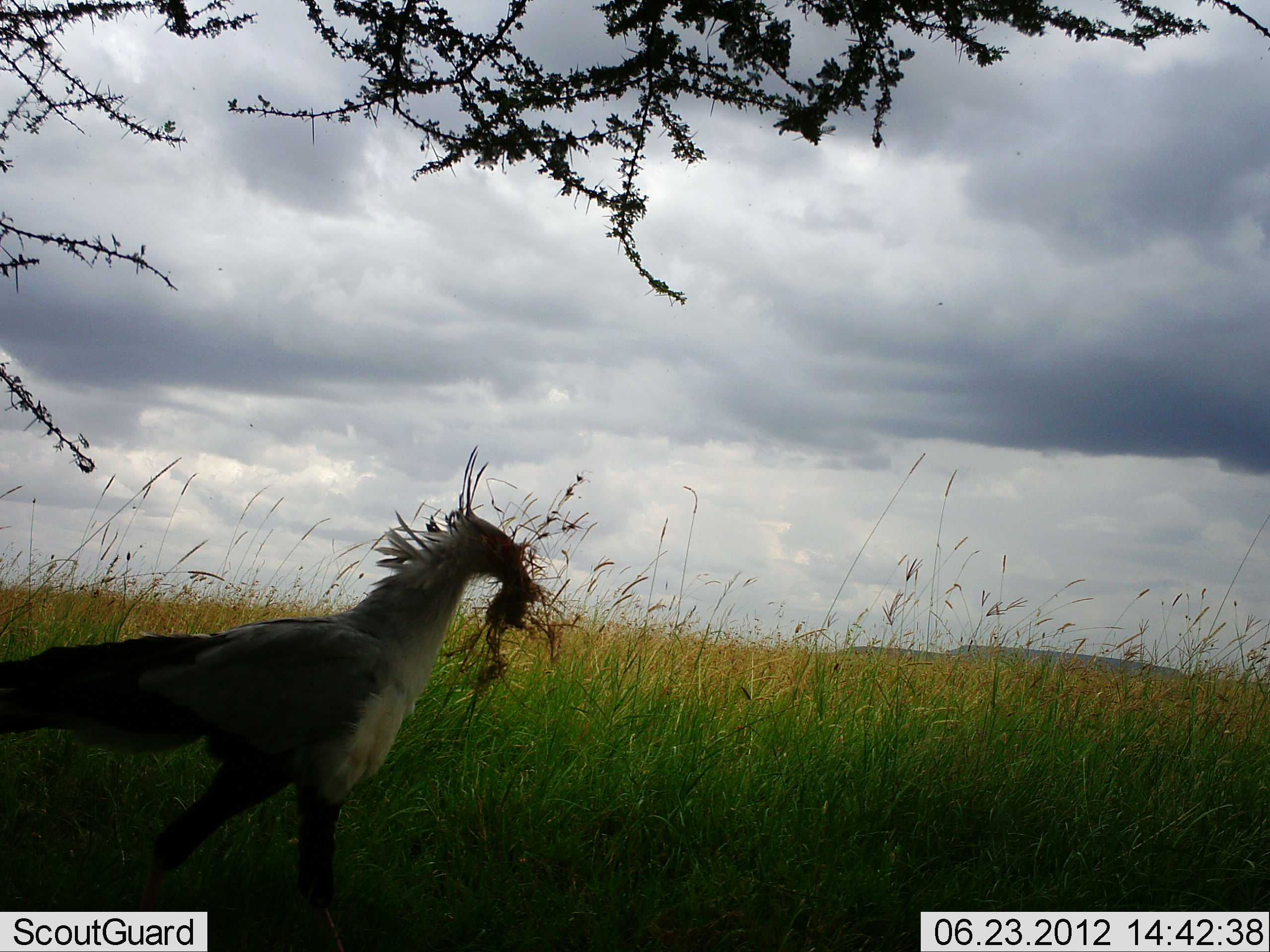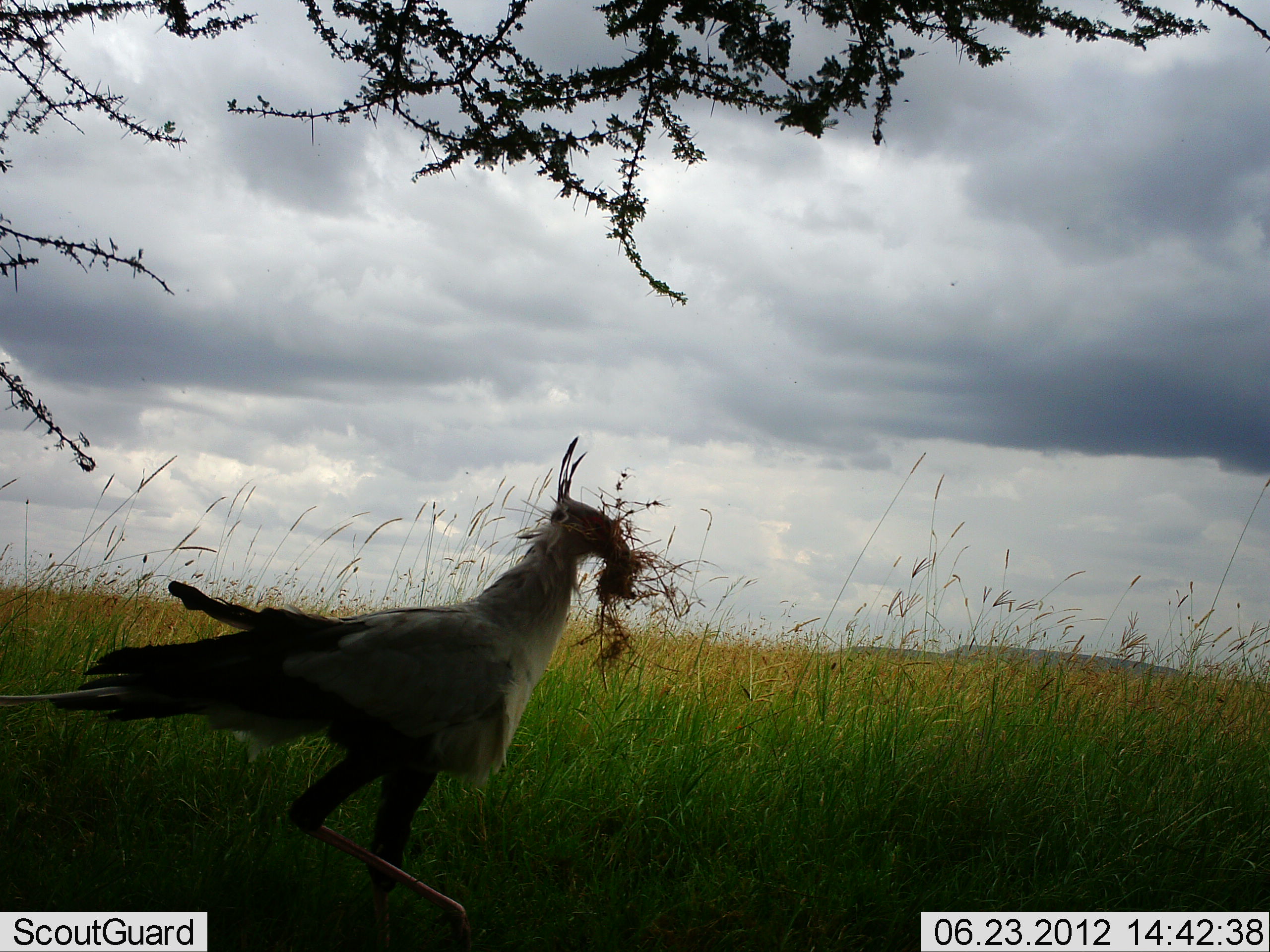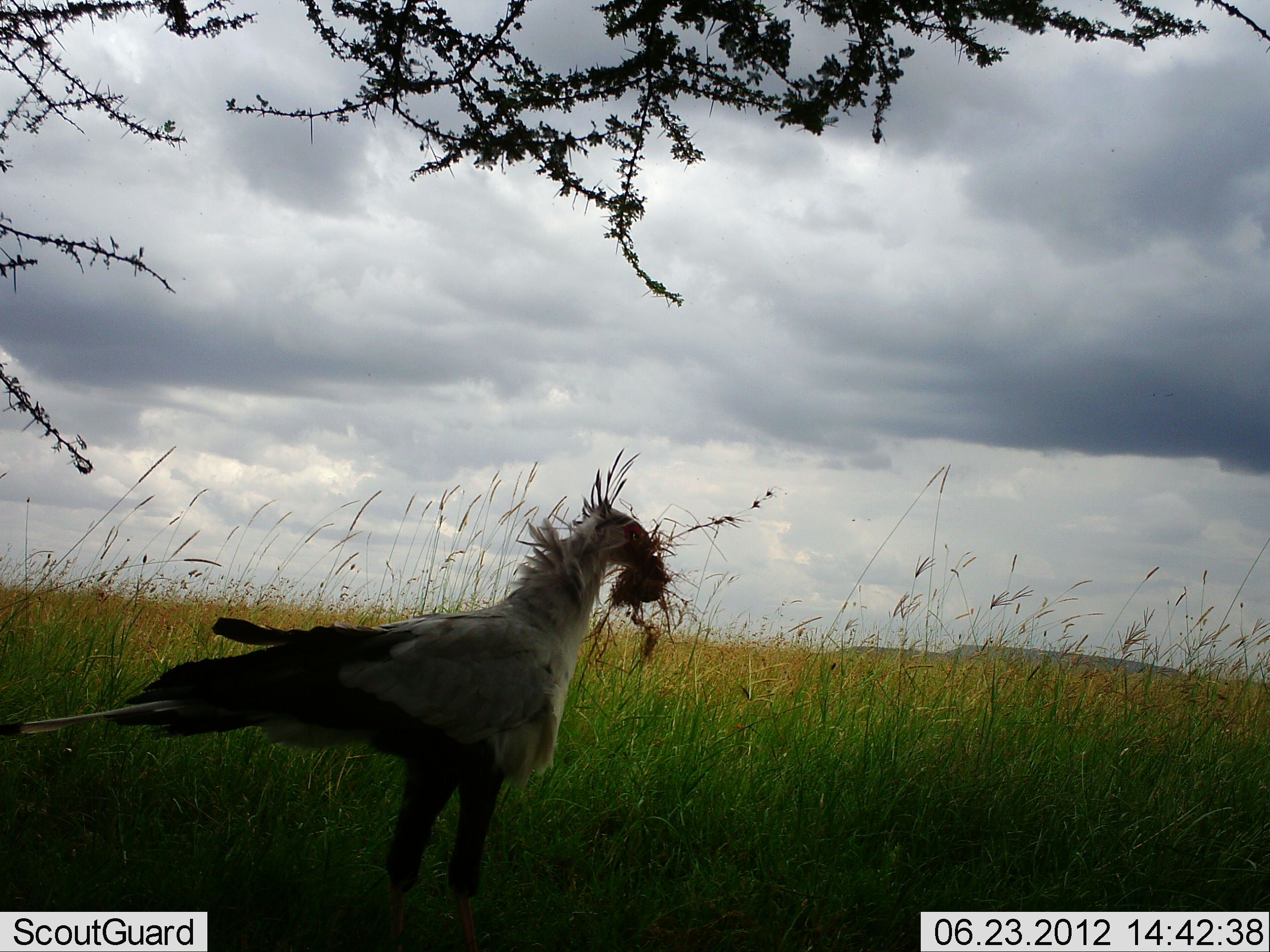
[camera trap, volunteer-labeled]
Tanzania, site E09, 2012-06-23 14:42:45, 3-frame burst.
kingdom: Animalia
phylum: Chordata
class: Aves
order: Accipitriformes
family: Sagittariidae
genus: Sagittarius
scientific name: Sagittarius serpentarius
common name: secretary bird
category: secretarybird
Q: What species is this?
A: Secretarybird (secretary bird) (Sagittarius serpentarius).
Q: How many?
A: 1.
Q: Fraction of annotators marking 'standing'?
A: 0%.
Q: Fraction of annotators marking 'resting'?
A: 0%.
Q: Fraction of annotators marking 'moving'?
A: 80%.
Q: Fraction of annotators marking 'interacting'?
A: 30%.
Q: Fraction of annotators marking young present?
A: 0%.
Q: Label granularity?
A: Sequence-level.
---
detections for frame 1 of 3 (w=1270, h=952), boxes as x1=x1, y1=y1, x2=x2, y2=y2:
animal: x1=0, y1=444, x2=545, y2=911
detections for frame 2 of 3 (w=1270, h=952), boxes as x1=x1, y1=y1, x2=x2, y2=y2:
animal: x1=0, y1=433, x2=631, y2=923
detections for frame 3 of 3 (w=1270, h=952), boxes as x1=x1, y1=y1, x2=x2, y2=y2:
animal: x1=1, y1=448, x2=660, y2=911